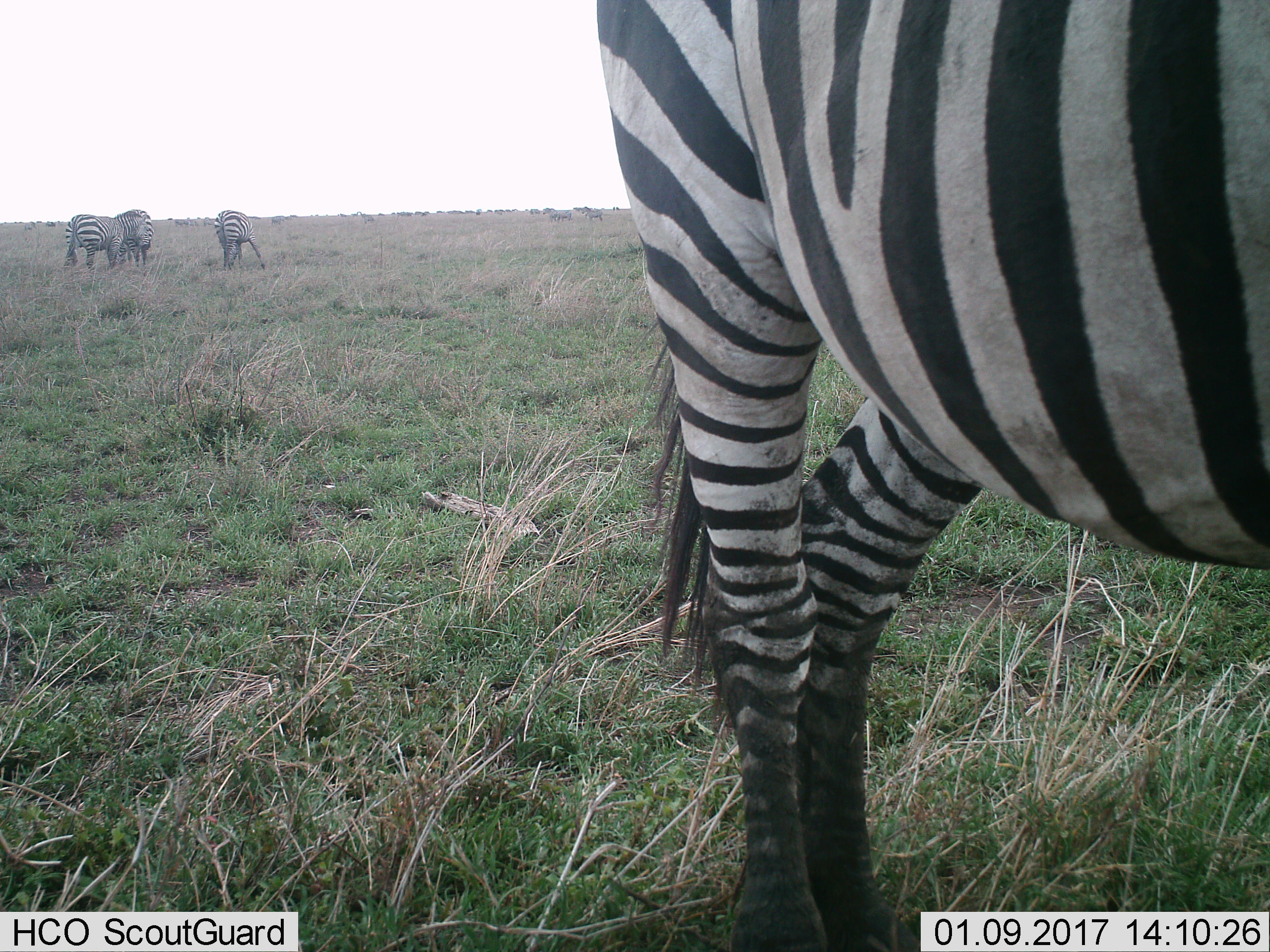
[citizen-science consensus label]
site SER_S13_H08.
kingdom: Animalia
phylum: Chordata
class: Mammalia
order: Perissodactyla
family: Equidae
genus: Equus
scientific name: Equus quagga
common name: plains zebra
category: zebraplains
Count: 4.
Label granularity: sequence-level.